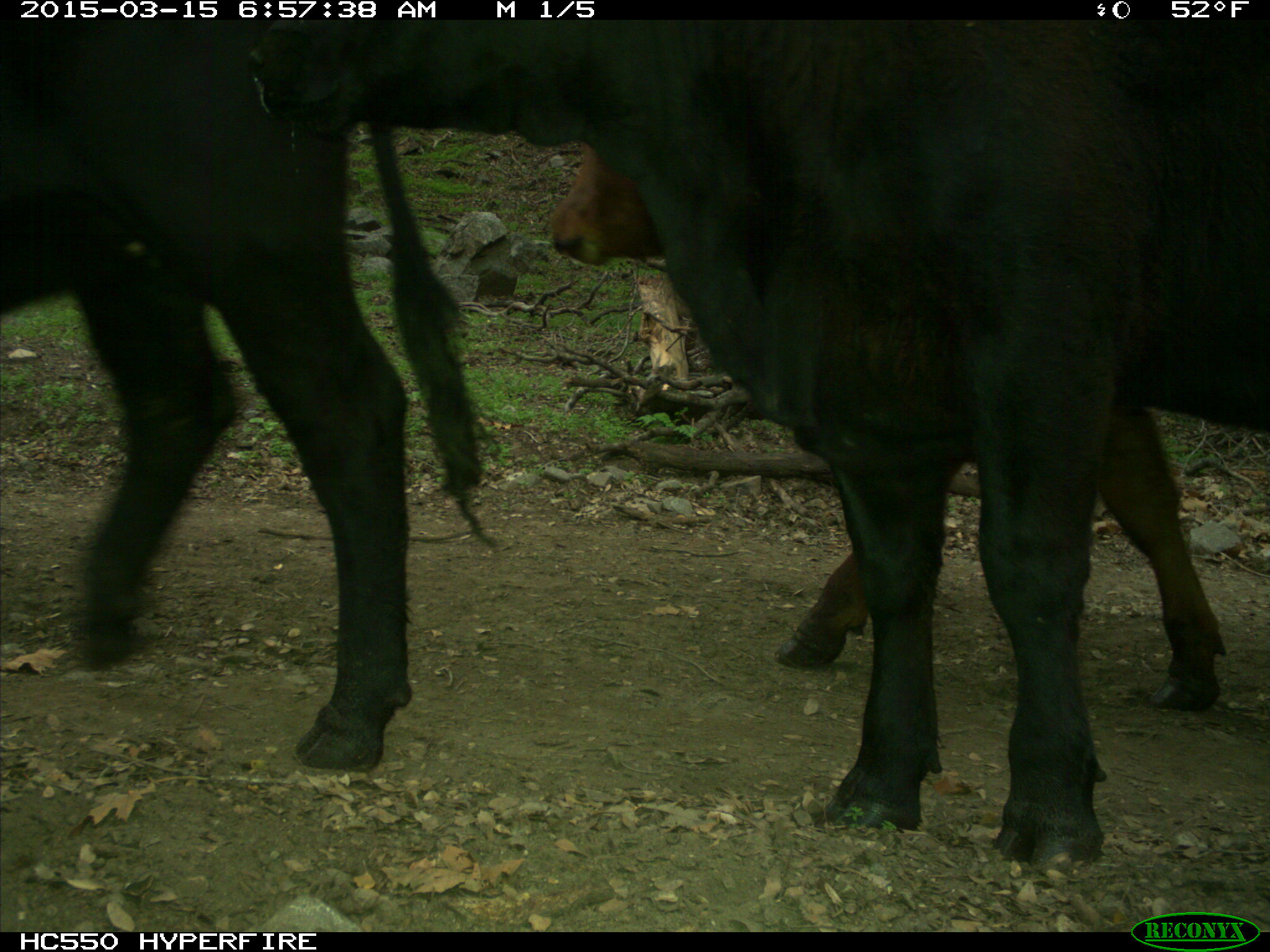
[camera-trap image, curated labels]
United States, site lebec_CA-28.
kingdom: Animalia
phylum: Chordata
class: Mammalia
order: Artiodactyla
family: Bovidae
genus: Bos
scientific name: Bos taurus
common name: domestic cow